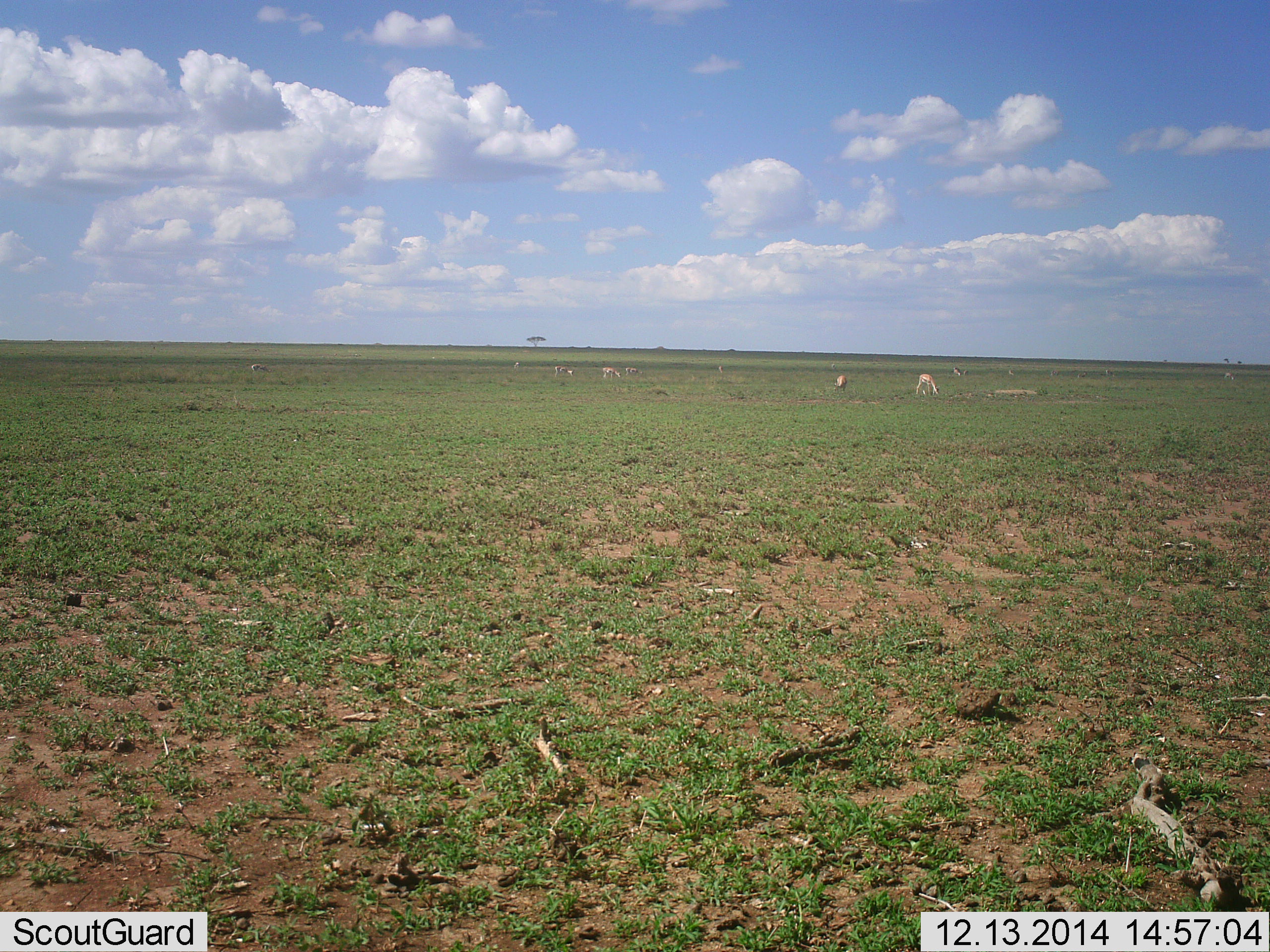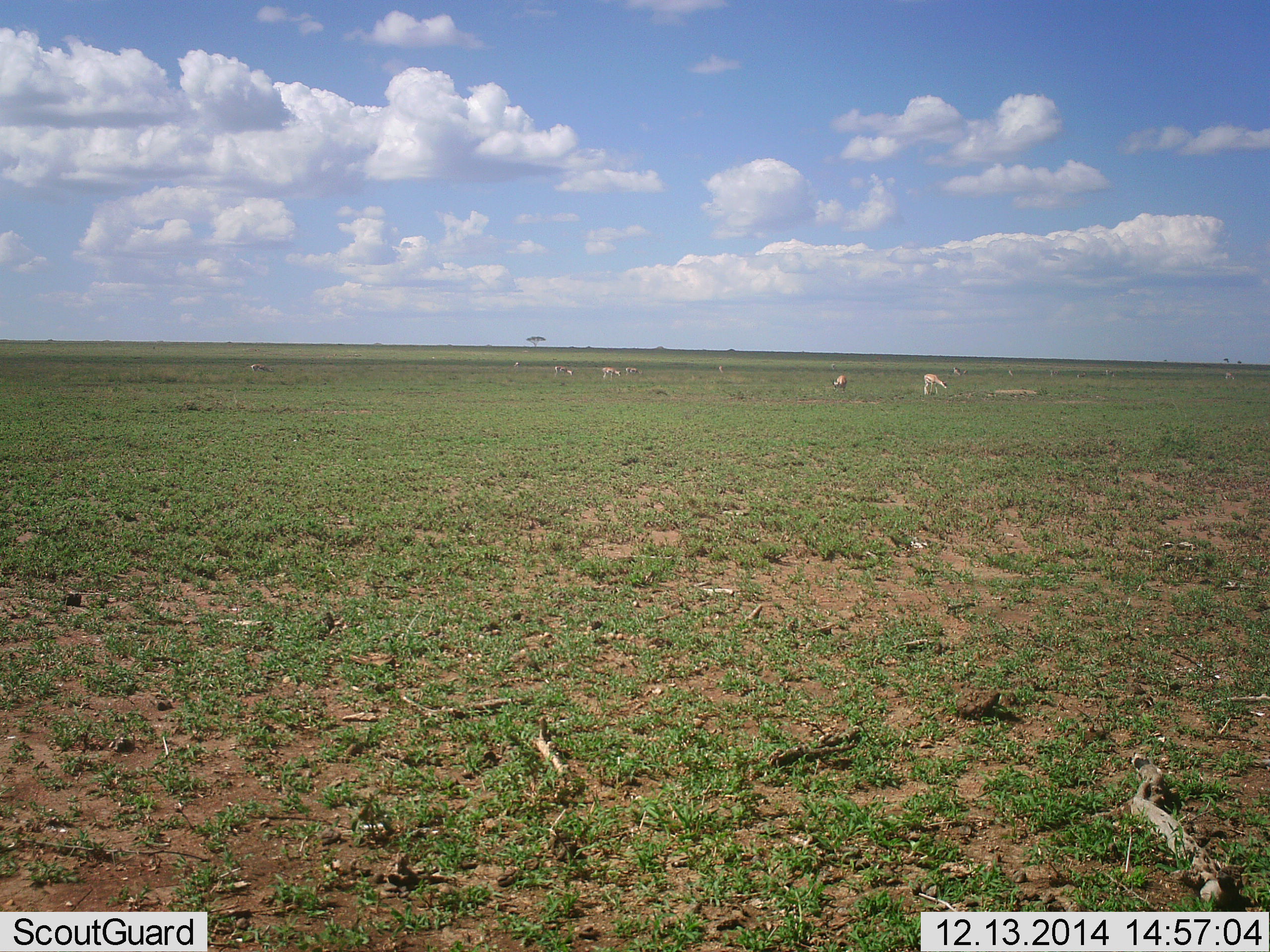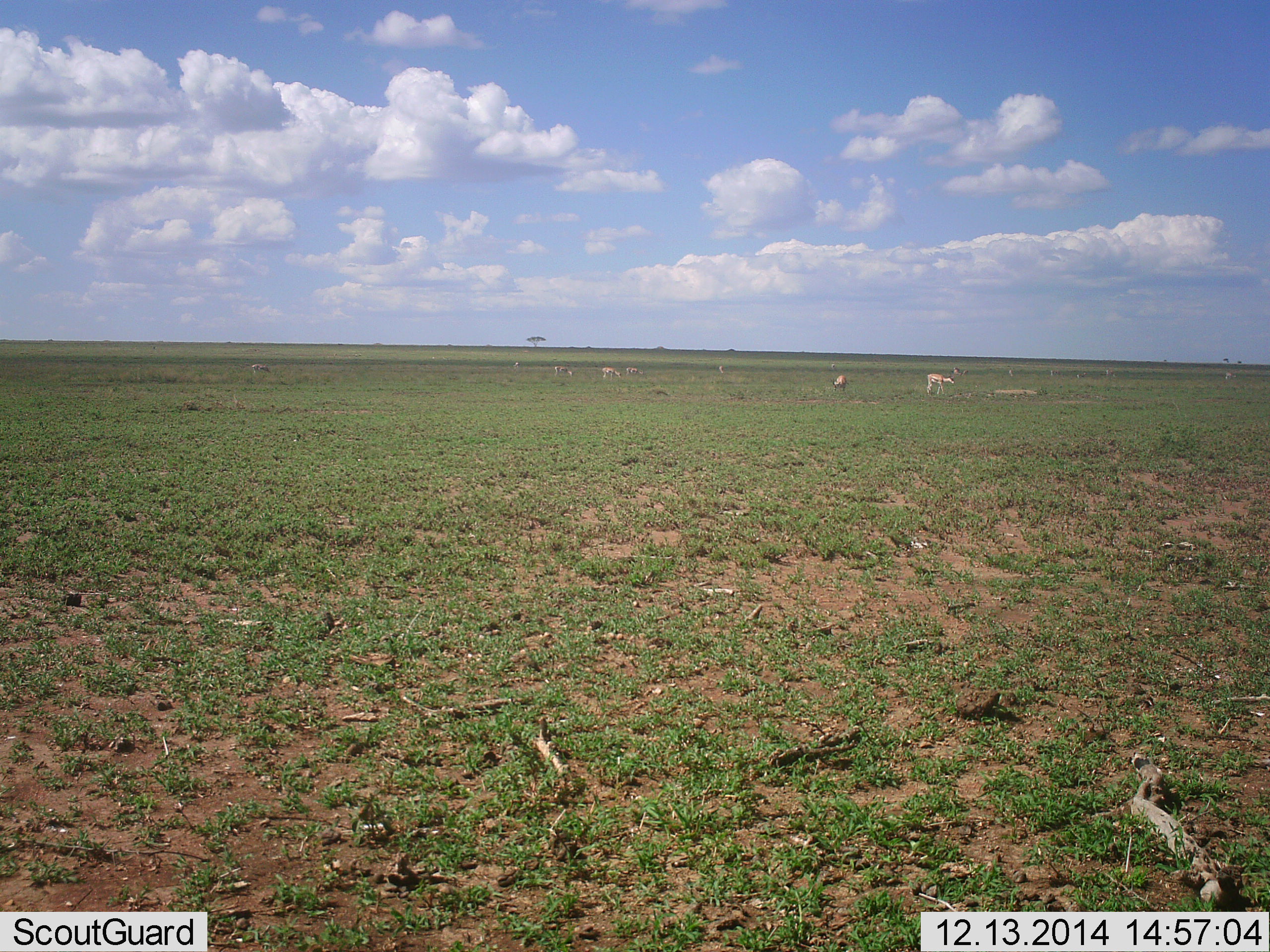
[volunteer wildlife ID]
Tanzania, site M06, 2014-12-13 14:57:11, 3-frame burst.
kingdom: Animalia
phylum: Chordata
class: Mammalia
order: Artiodactyla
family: Bovidae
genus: Nanger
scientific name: Nanger granti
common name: grant's gazelle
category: gazellegrants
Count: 6.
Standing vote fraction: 27%.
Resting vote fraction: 0%.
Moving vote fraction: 45%.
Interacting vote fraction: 0%.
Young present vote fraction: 0%.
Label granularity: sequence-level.